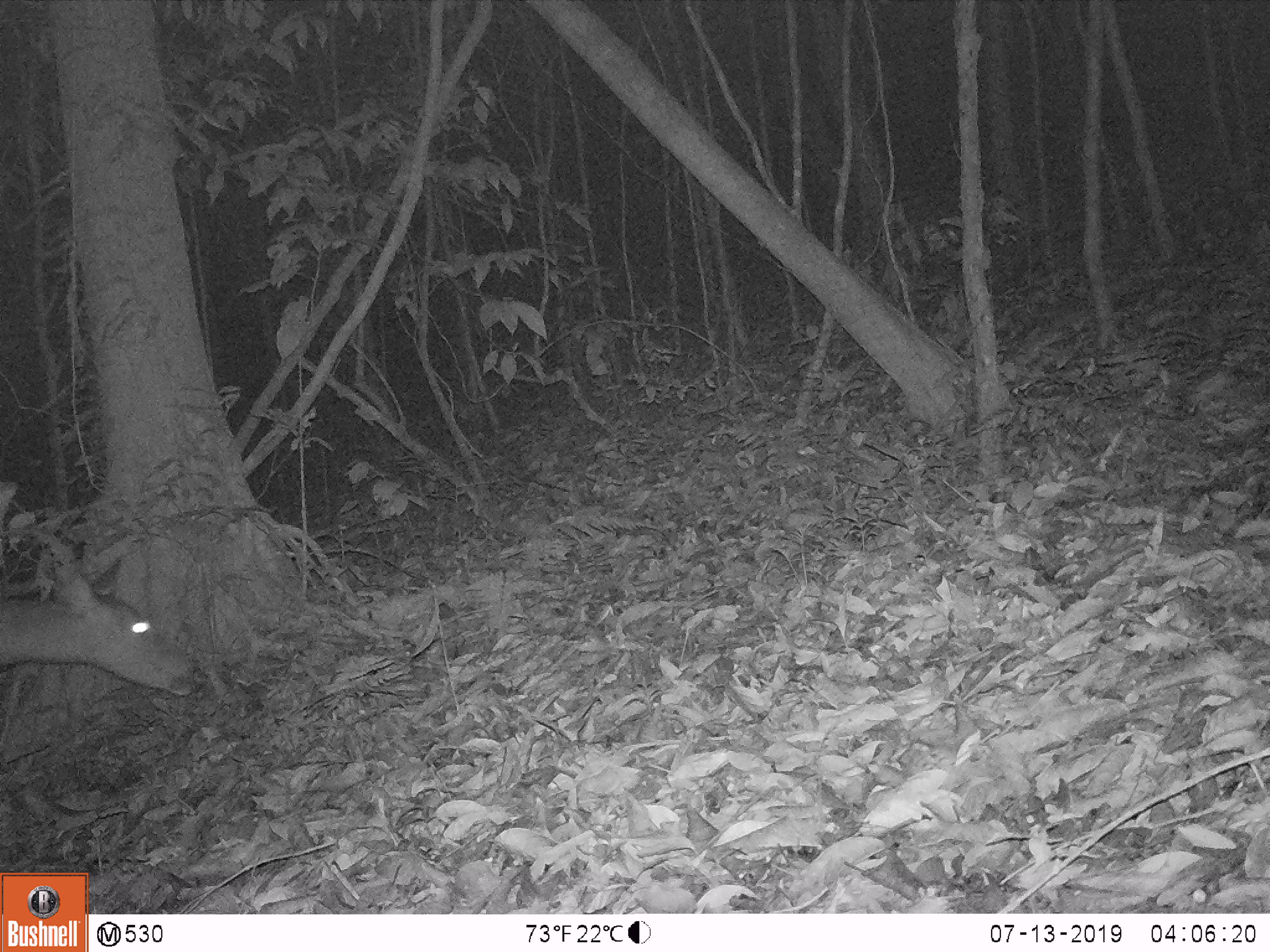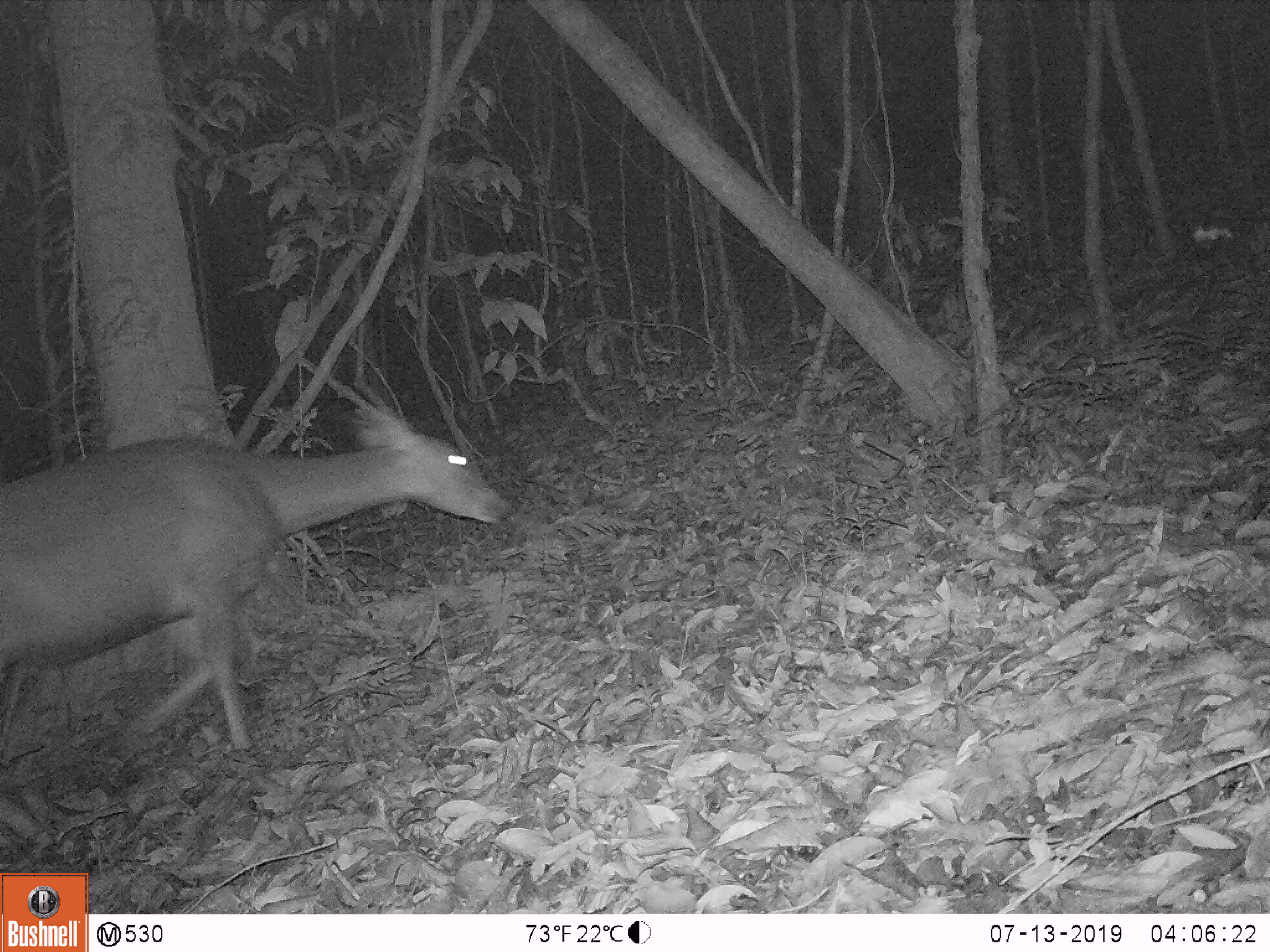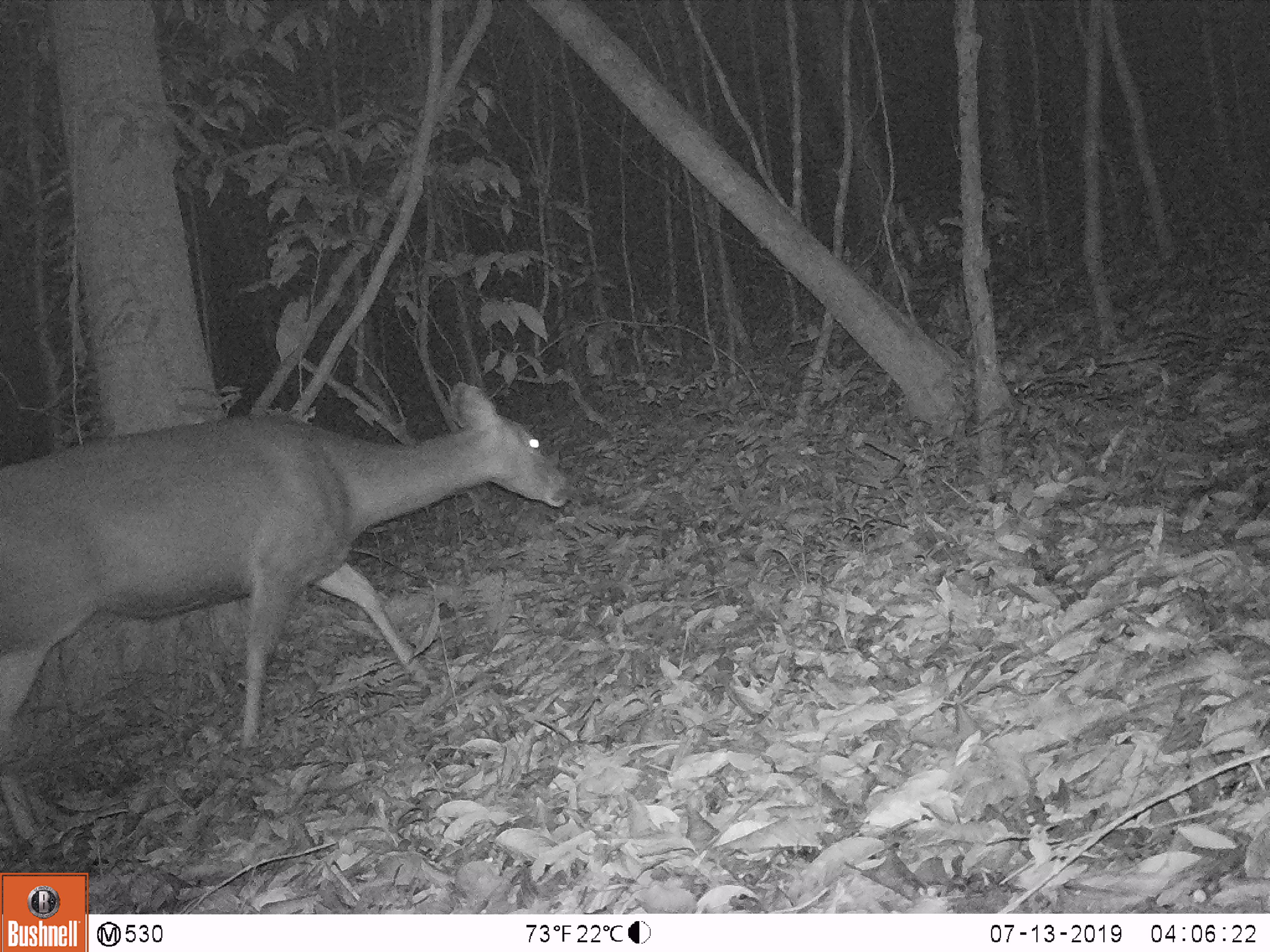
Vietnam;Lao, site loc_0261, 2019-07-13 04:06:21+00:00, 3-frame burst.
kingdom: Animalia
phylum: Chordata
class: Mammalia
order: Artiodactyla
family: Cervidae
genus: Rusa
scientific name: Rusa unicolor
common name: sambar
Sambar (Rusa unicolor). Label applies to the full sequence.